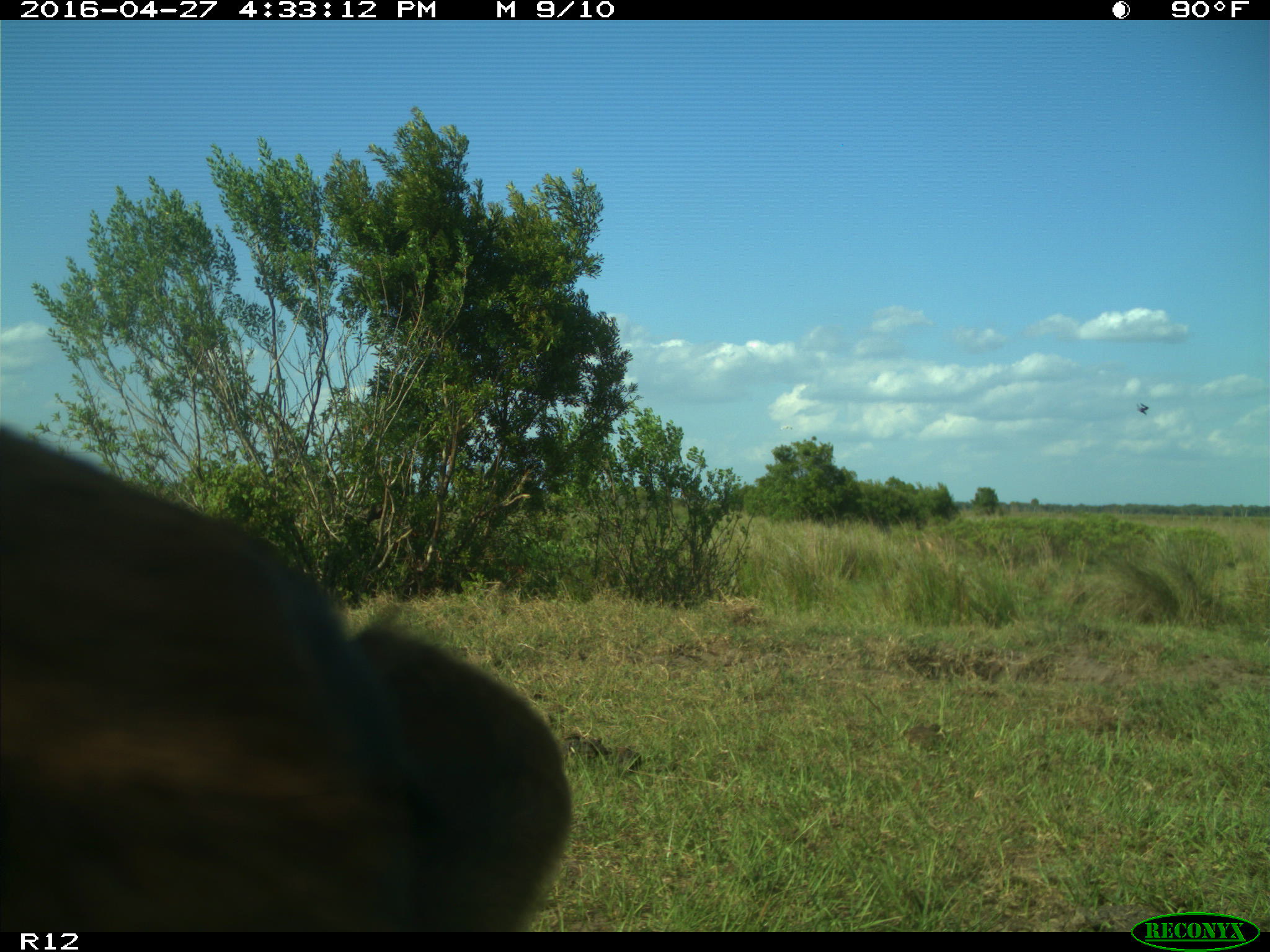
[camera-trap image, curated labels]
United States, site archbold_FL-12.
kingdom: Animalia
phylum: Chordata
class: Mammalia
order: Artiodactyla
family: Bovidae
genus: Bos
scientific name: Bos taurus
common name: domestic cow